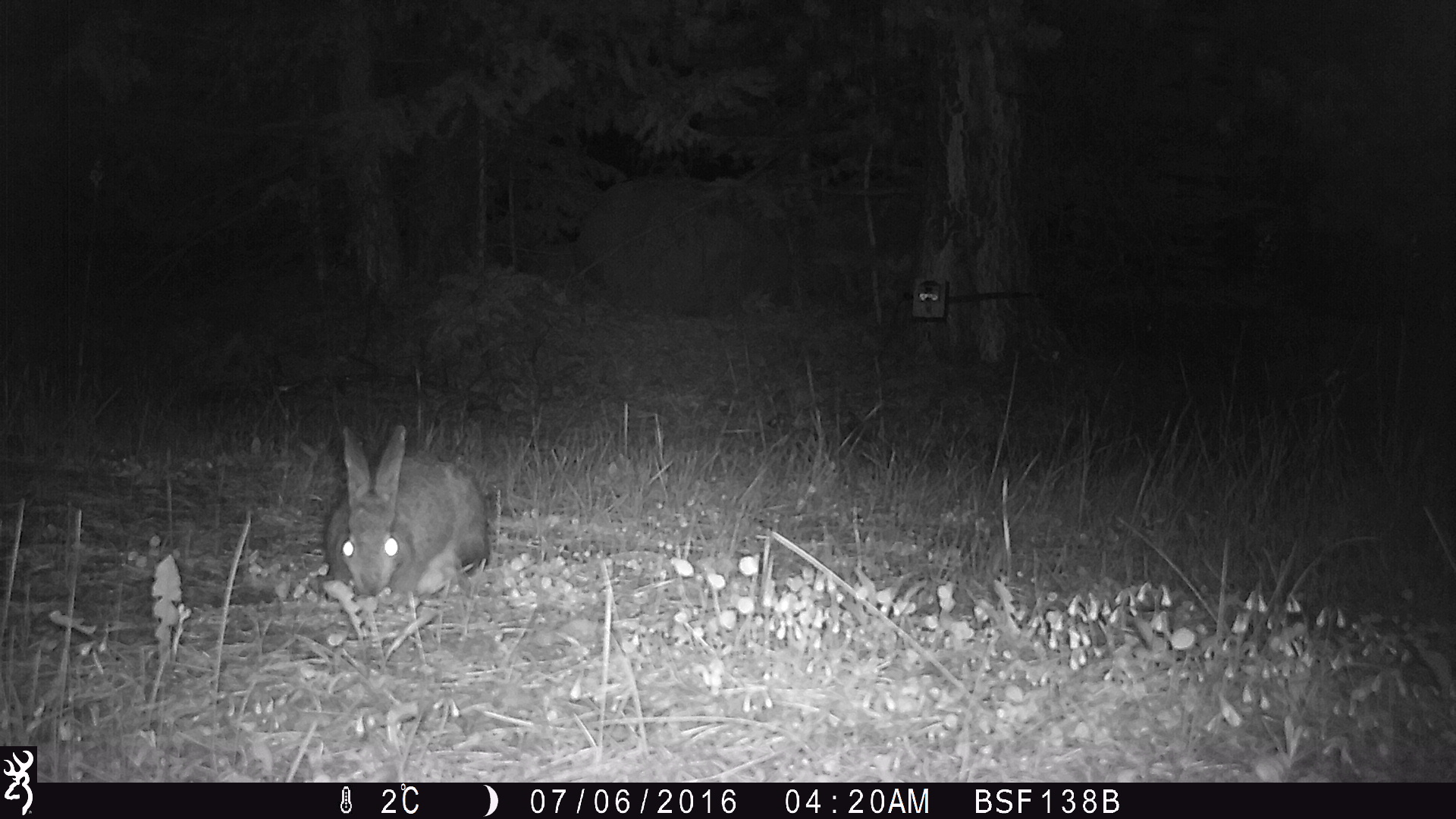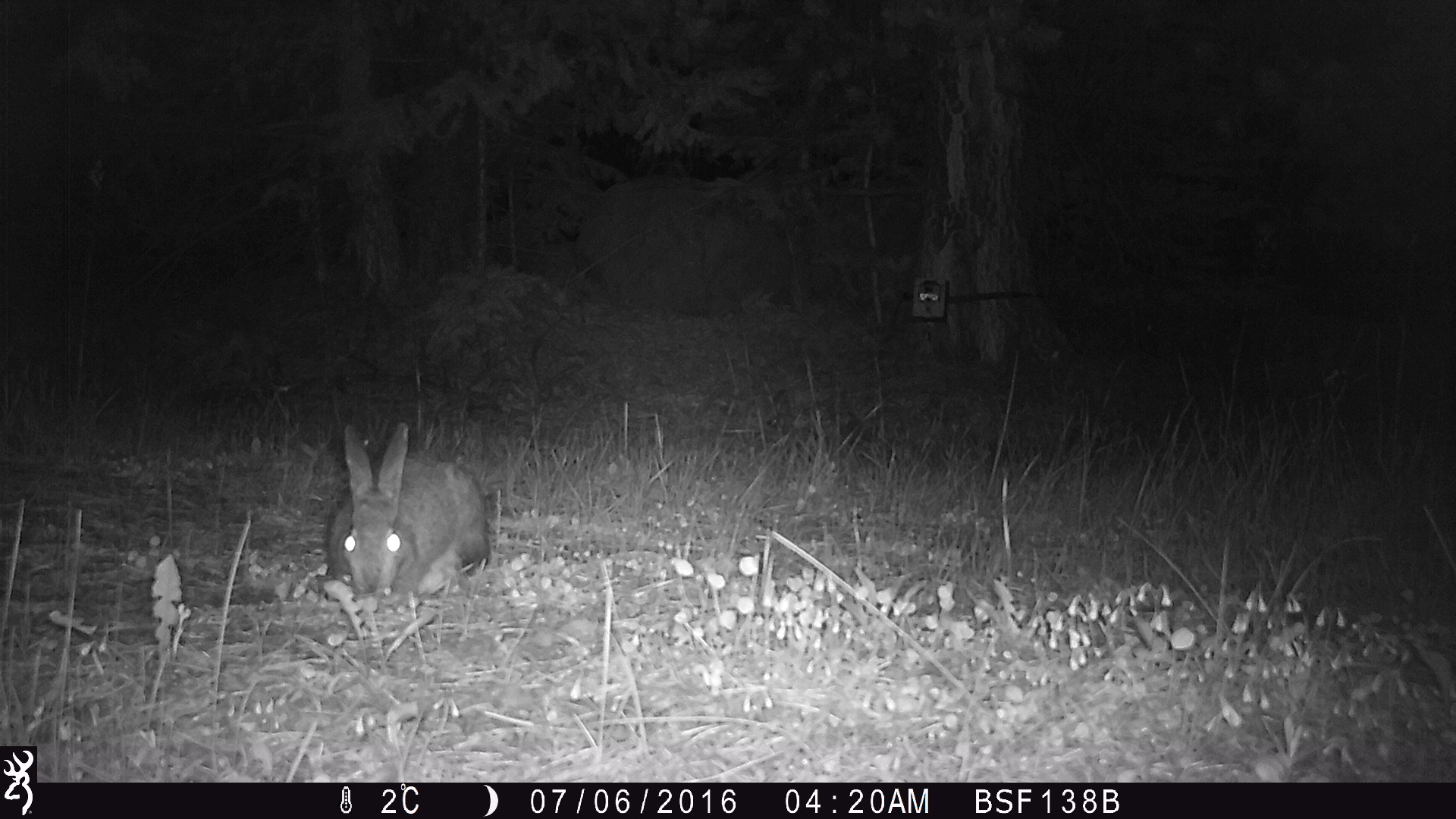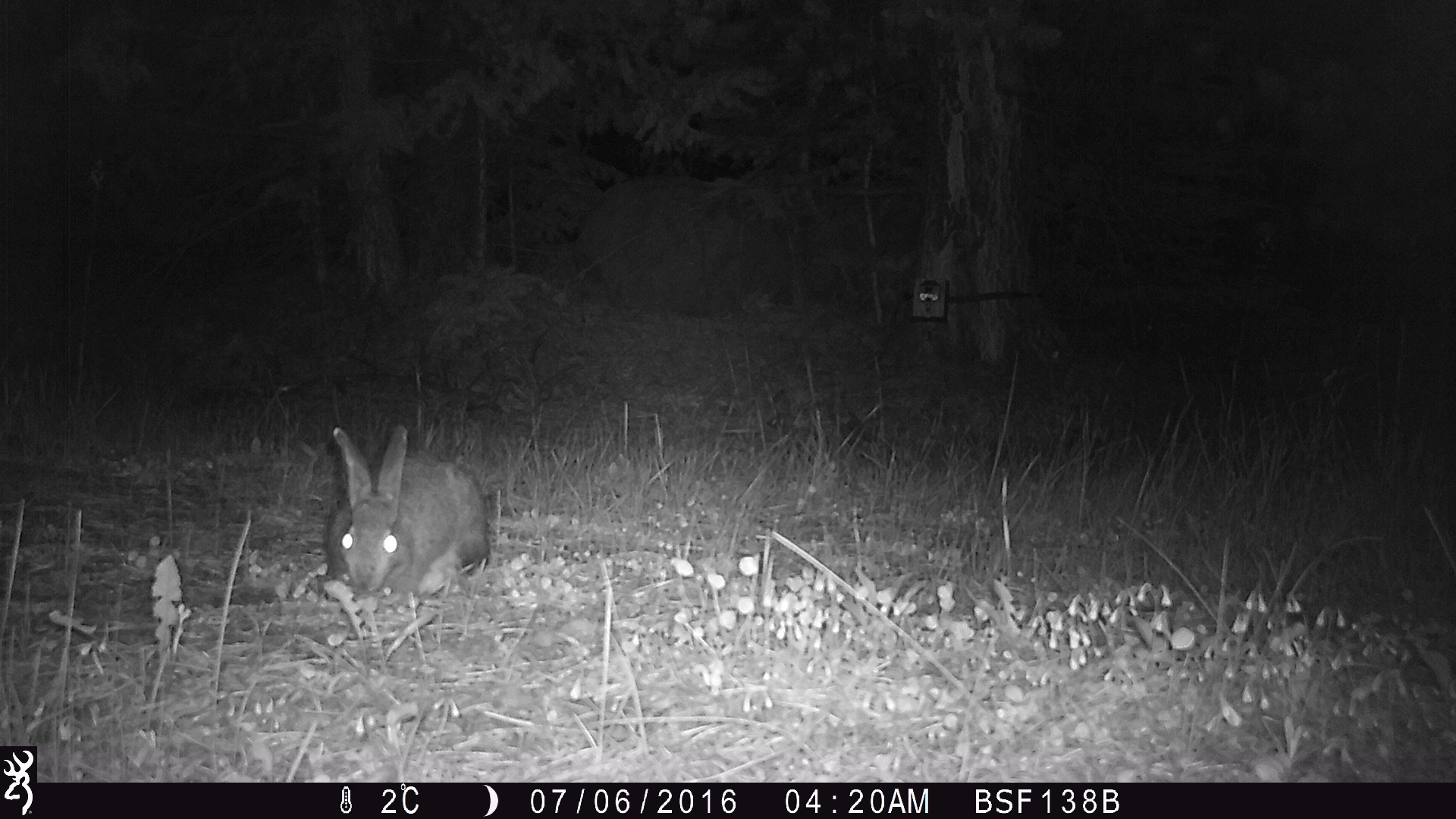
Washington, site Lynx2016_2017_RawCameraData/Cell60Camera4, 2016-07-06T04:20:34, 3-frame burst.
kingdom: Animalia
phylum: Chordata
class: Mammalia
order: Lagomorpha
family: Leporidae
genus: Lepus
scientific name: Lepus americanus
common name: snowshoe hare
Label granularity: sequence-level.